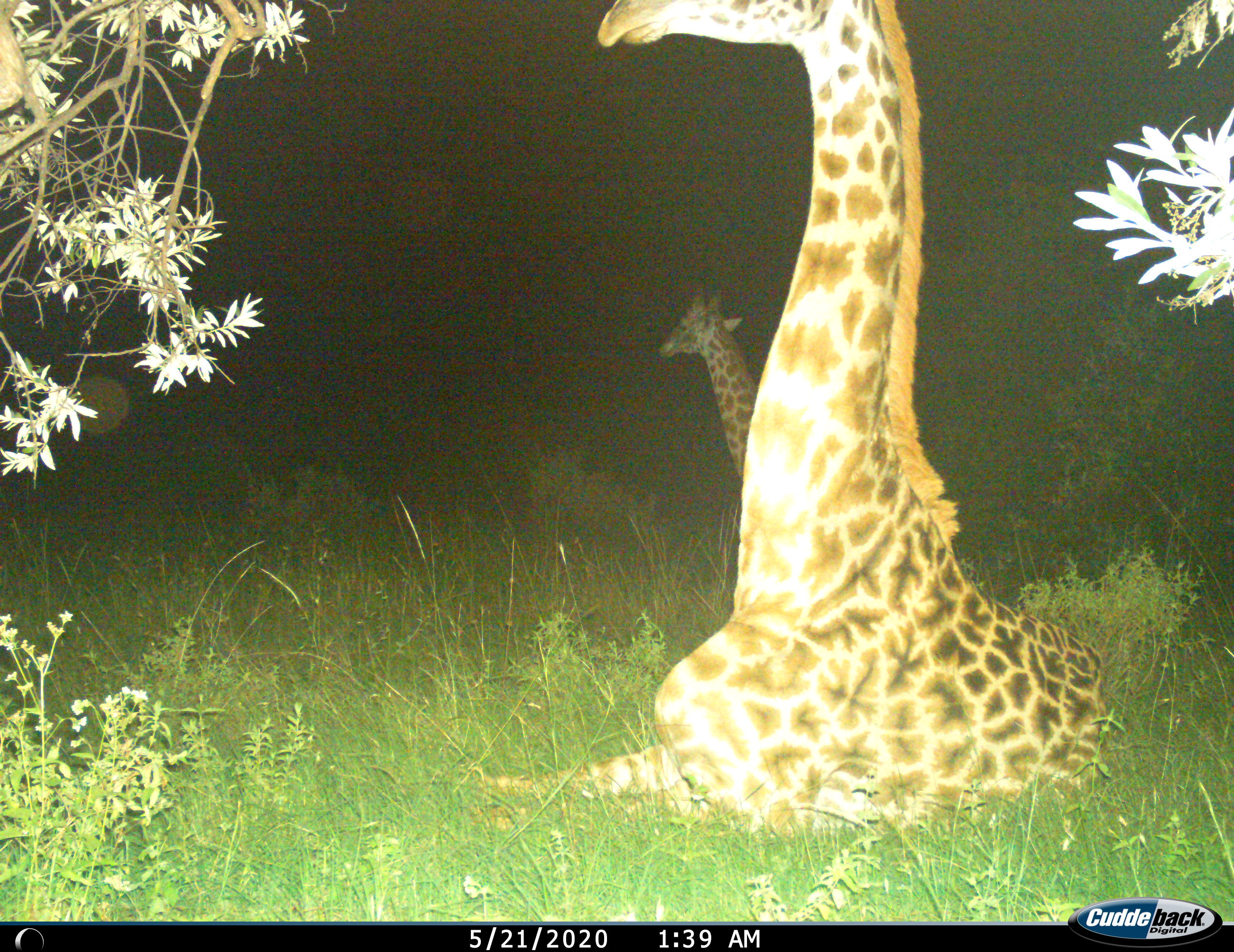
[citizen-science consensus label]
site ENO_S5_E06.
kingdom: Animalia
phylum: Chordata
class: Mammalia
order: Artiodactyla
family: Giraffidae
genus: Giraffa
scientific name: Giraffa camelopardalis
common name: giraffe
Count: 2.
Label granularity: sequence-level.